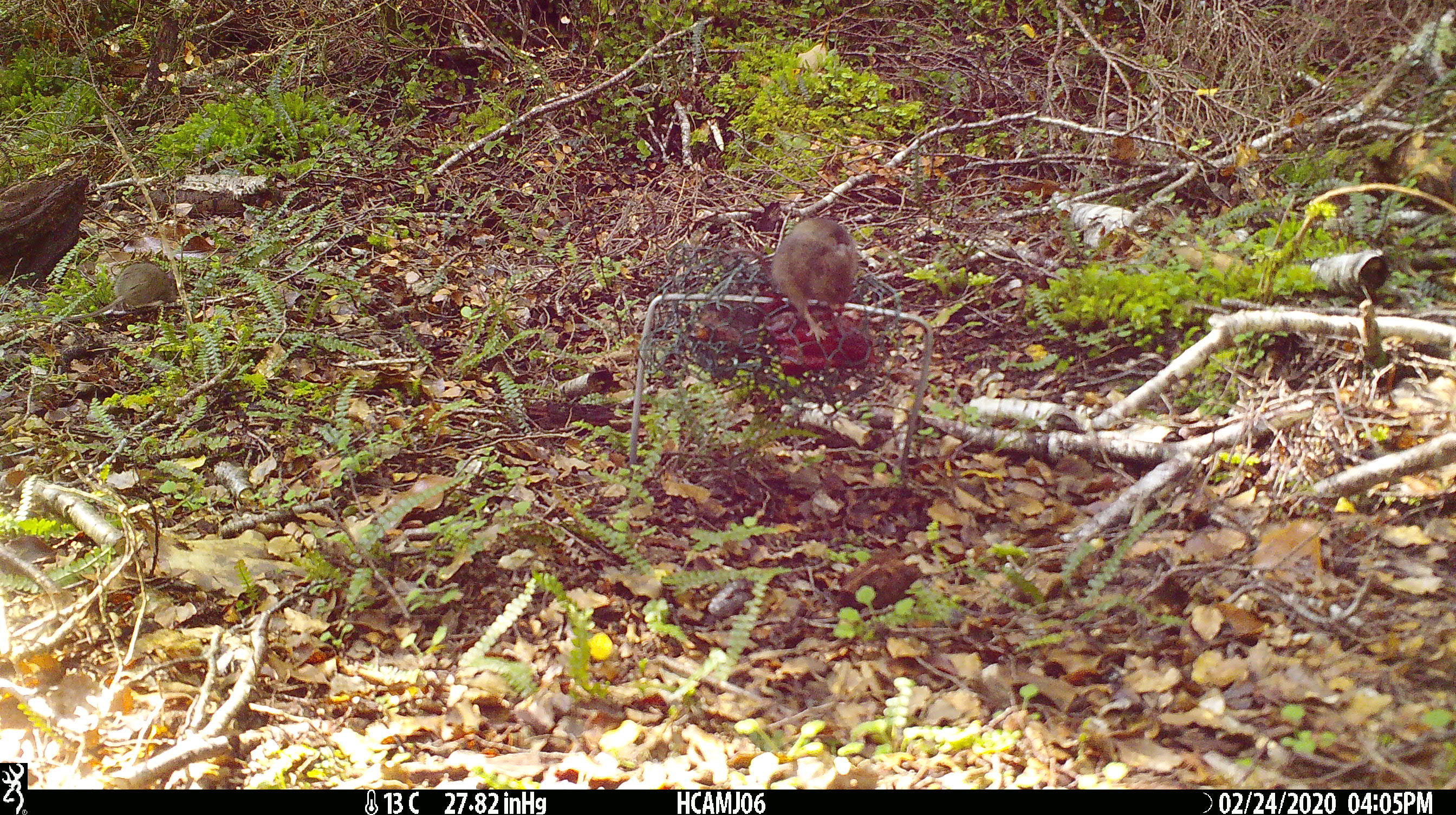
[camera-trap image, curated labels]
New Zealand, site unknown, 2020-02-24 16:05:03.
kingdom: Animalia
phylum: Chordata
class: Mammalia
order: Rodentia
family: Muridae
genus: Mus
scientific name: Mus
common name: mouse